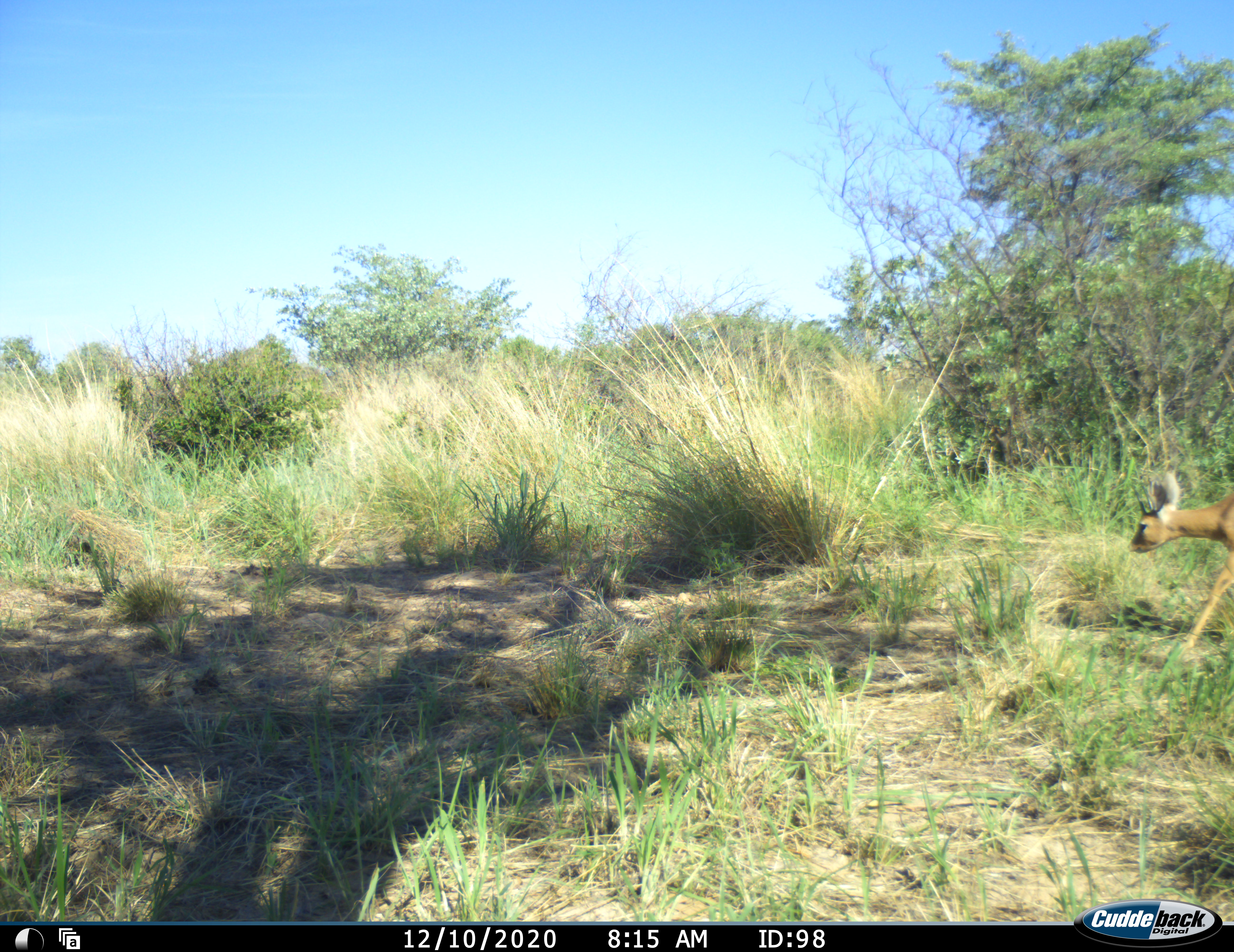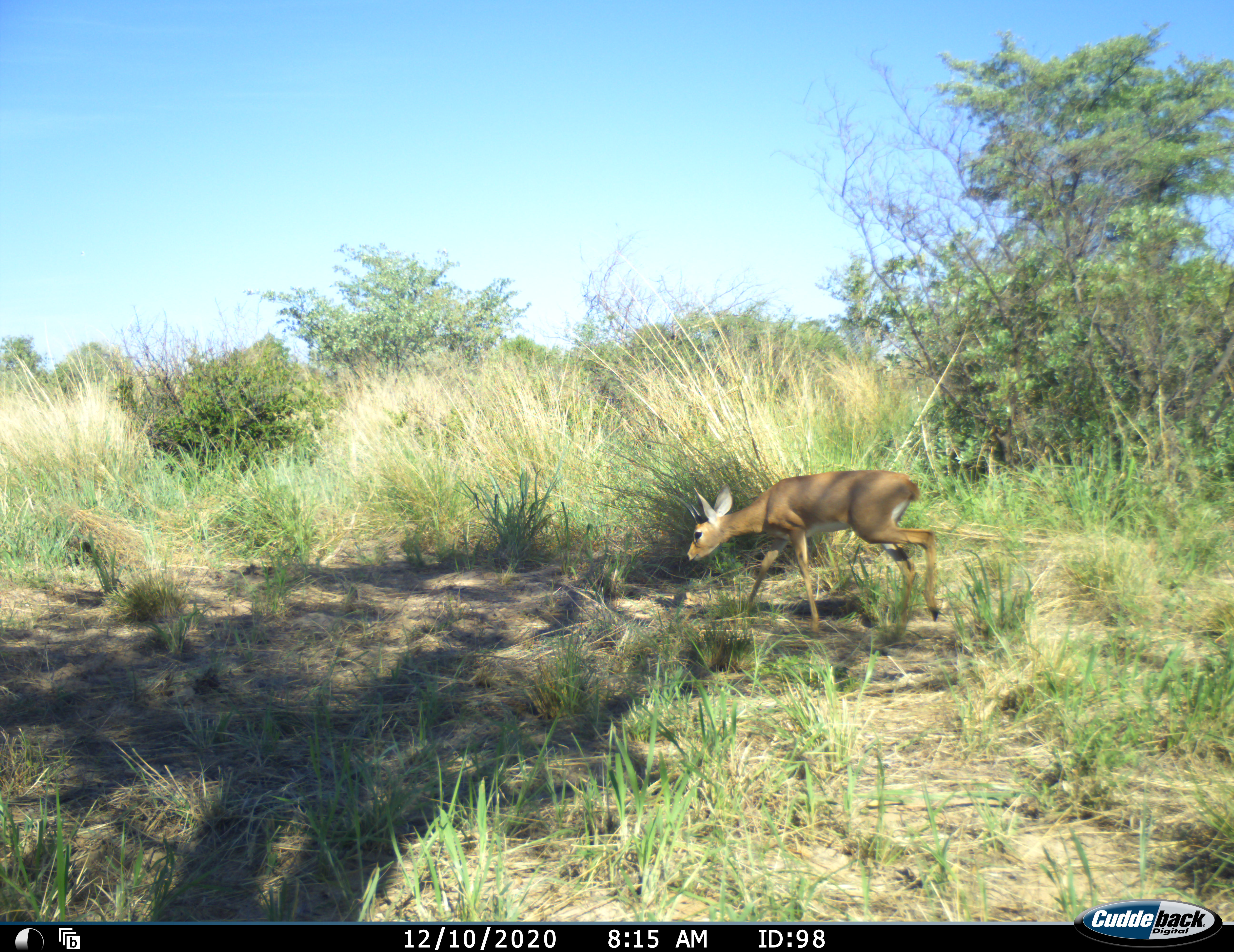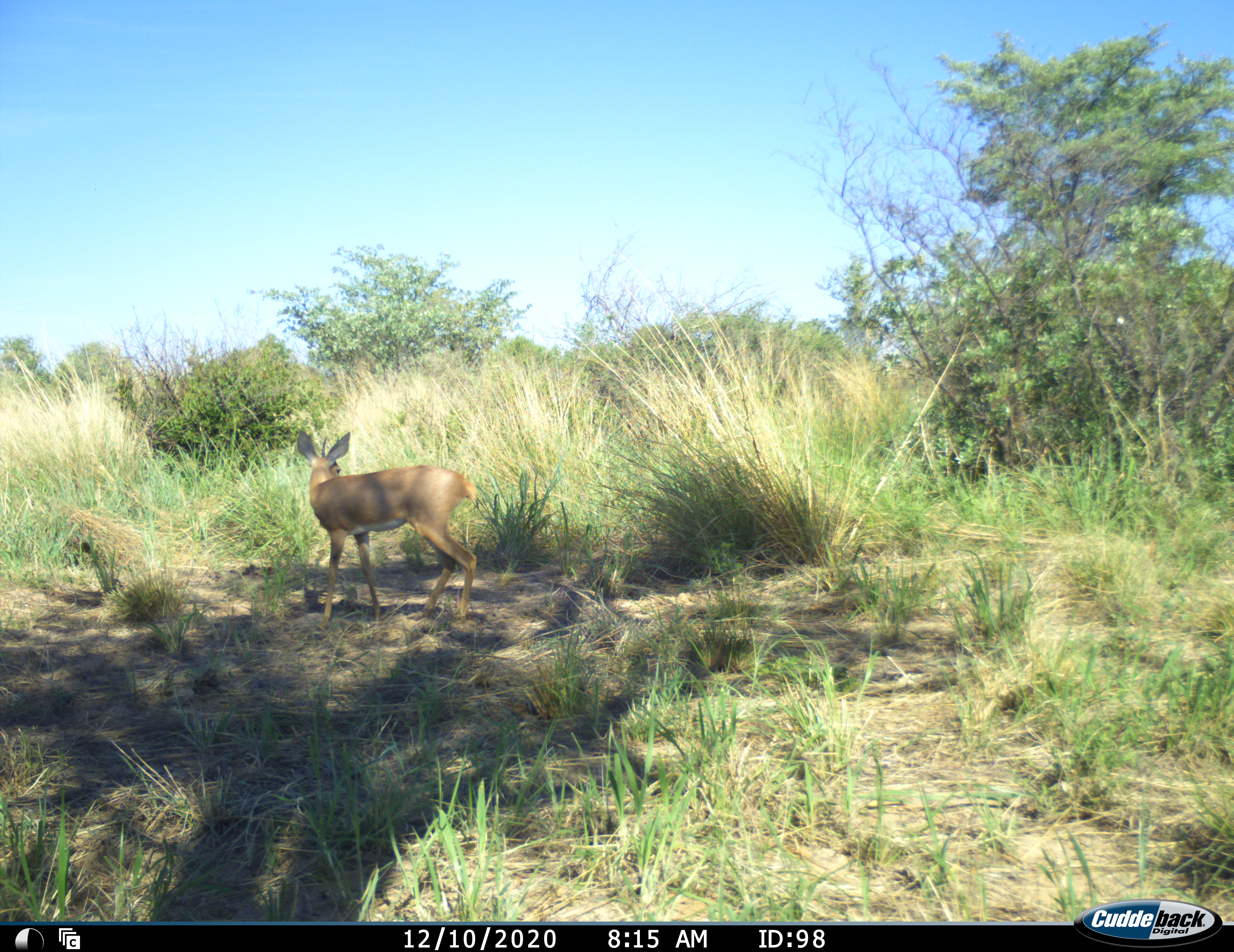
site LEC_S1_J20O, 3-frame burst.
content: unidentified animal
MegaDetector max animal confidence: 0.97